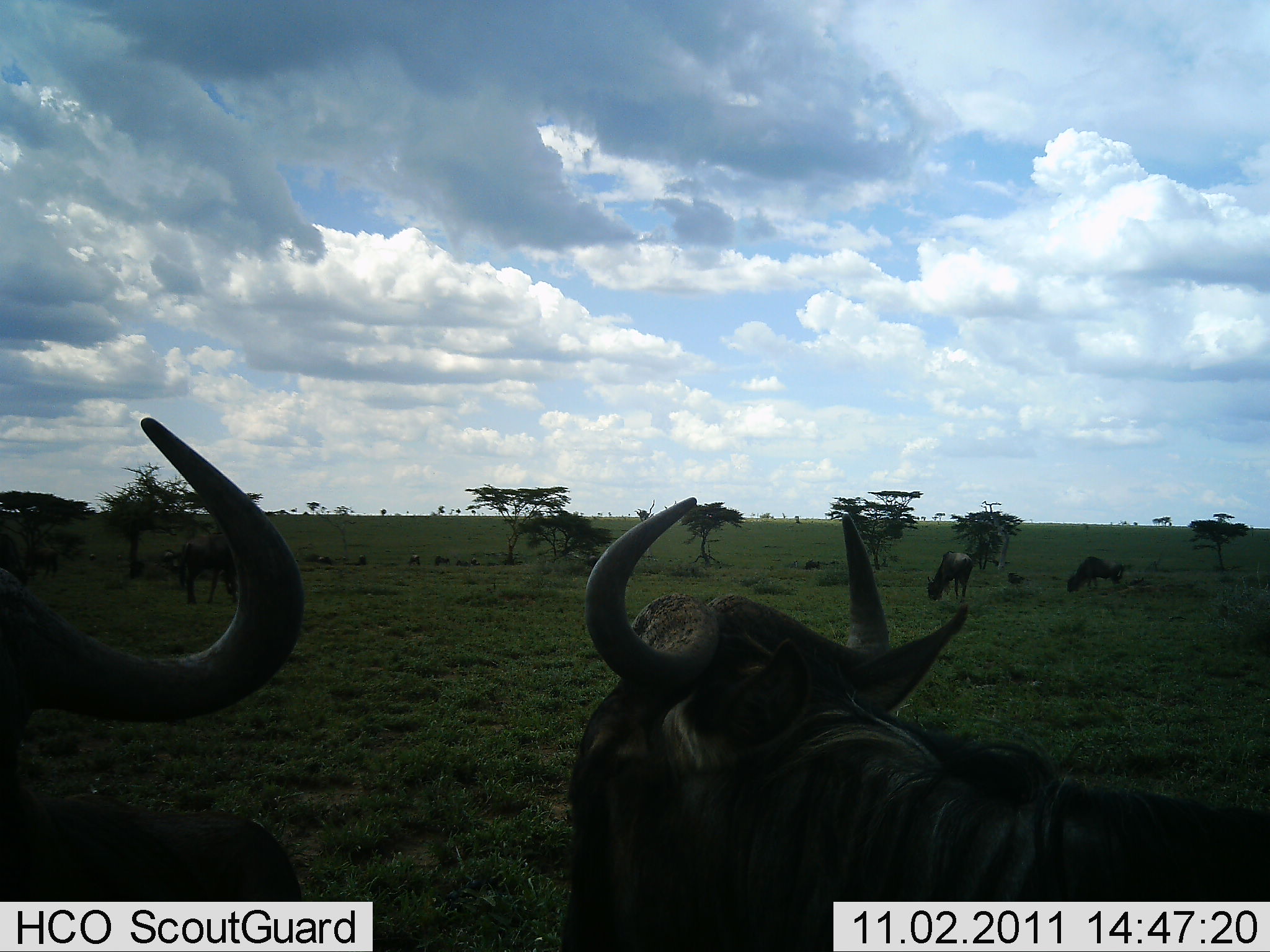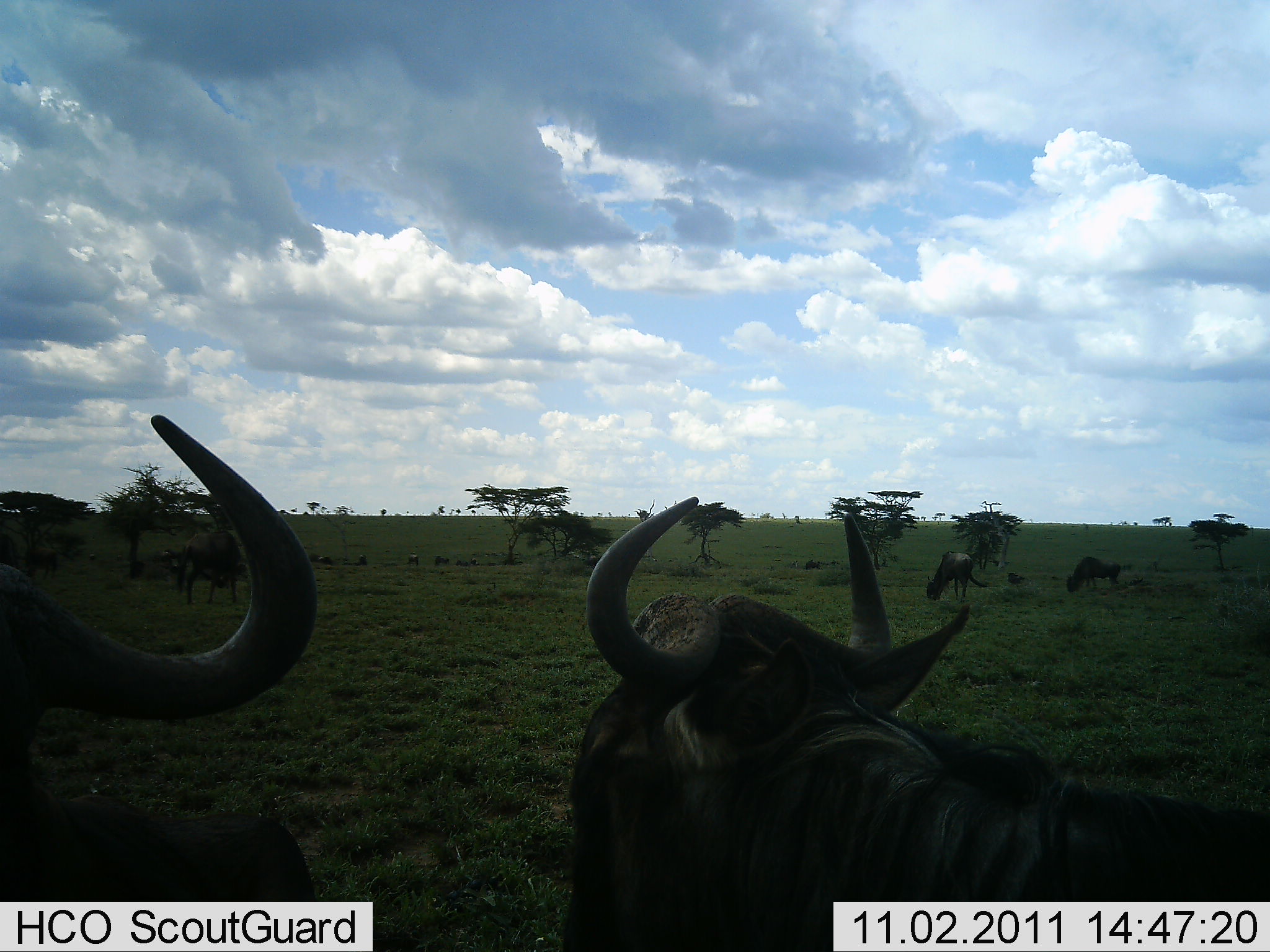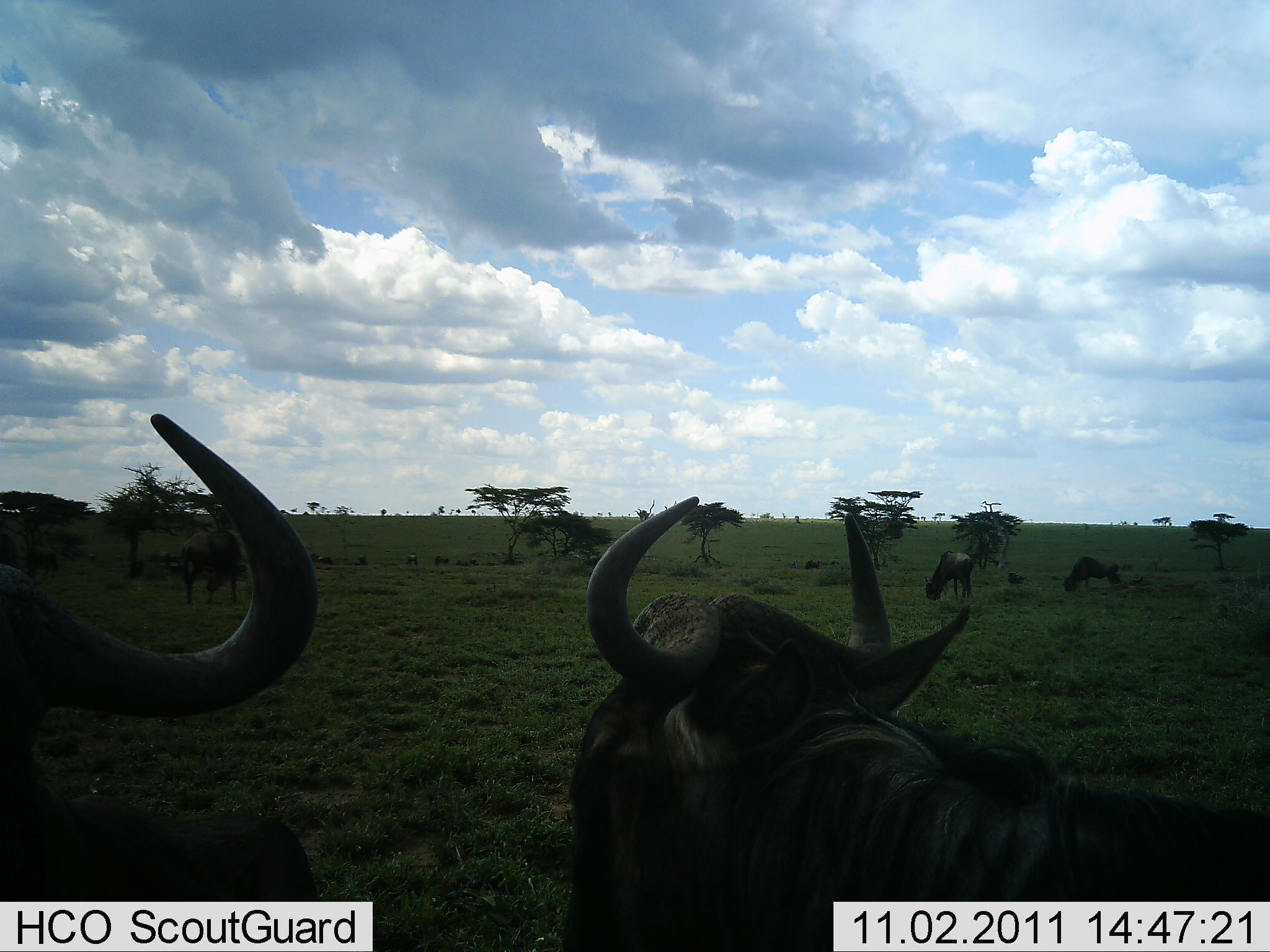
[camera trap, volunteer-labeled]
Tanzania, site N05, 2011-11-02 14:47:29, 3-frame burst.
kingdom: Animalia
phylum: Chordata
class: Mammalia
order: Artiodactyla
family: Bovidae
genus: Connochaetes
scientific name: Connochaetes taurinus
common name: blue wildebeest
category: wildebeest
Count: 5.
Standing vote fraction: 62%.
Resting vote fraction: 31%.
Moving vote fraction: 0%.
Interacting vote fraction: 0%.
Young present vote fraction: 0%.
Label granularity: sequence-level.